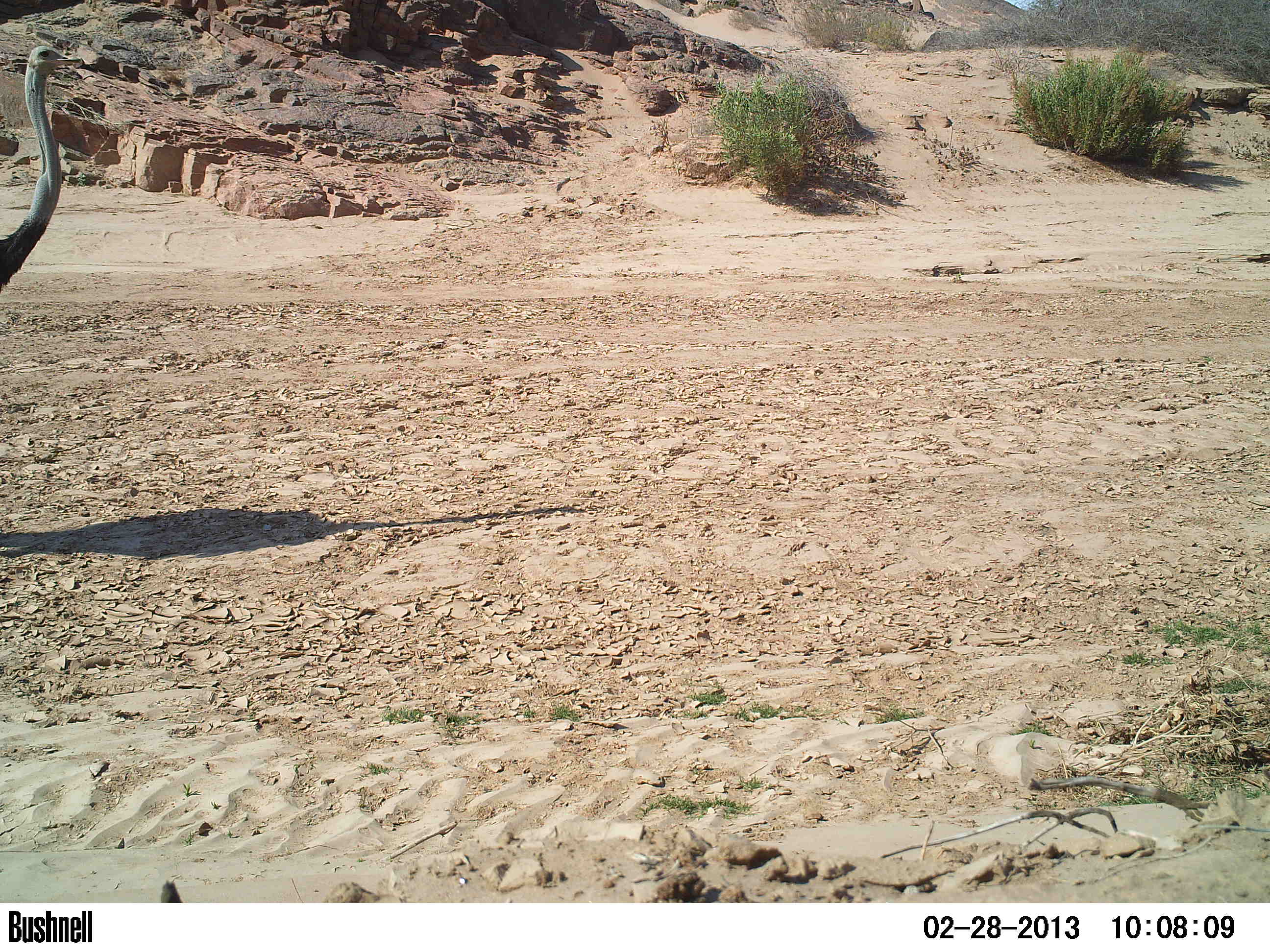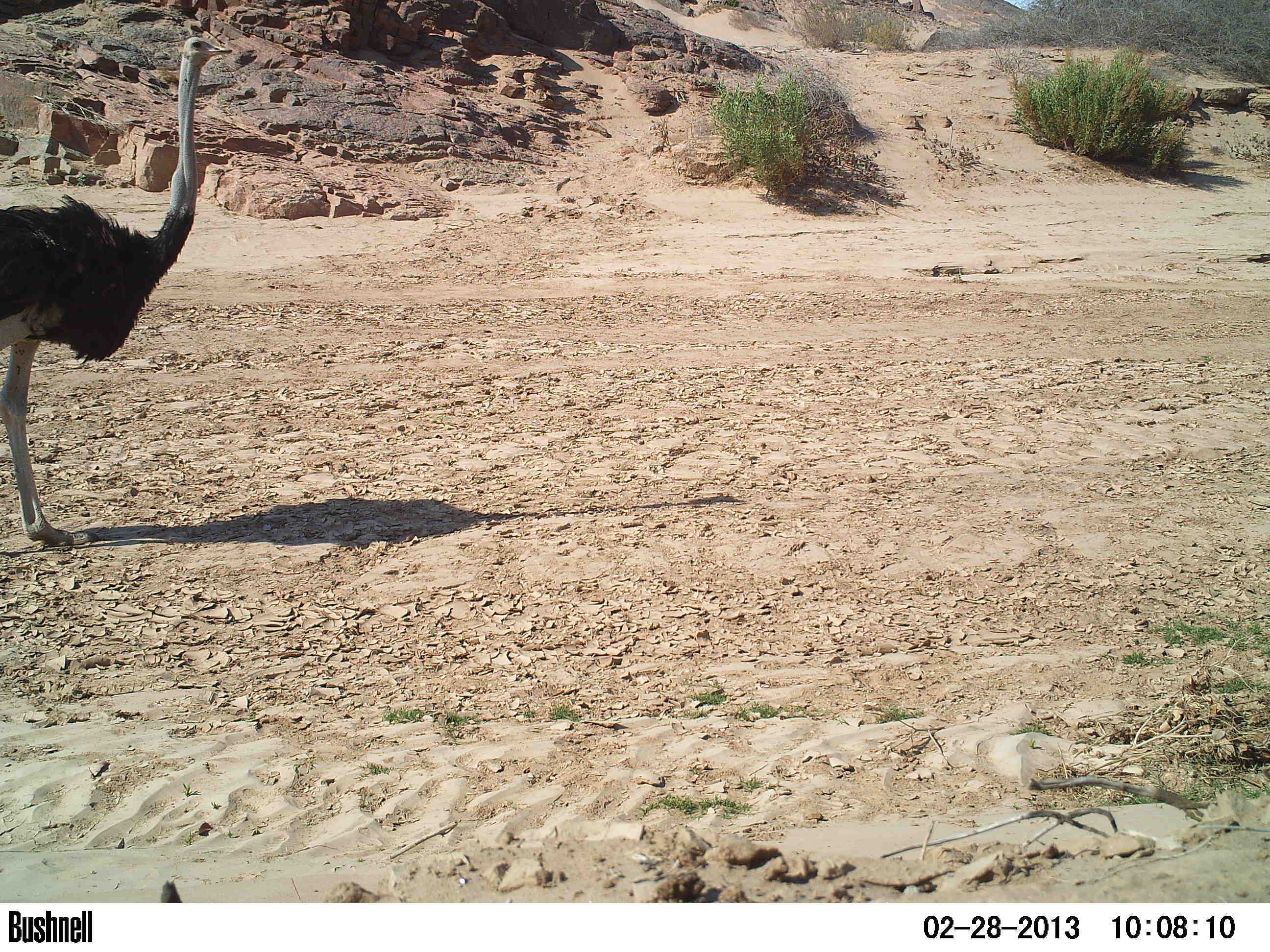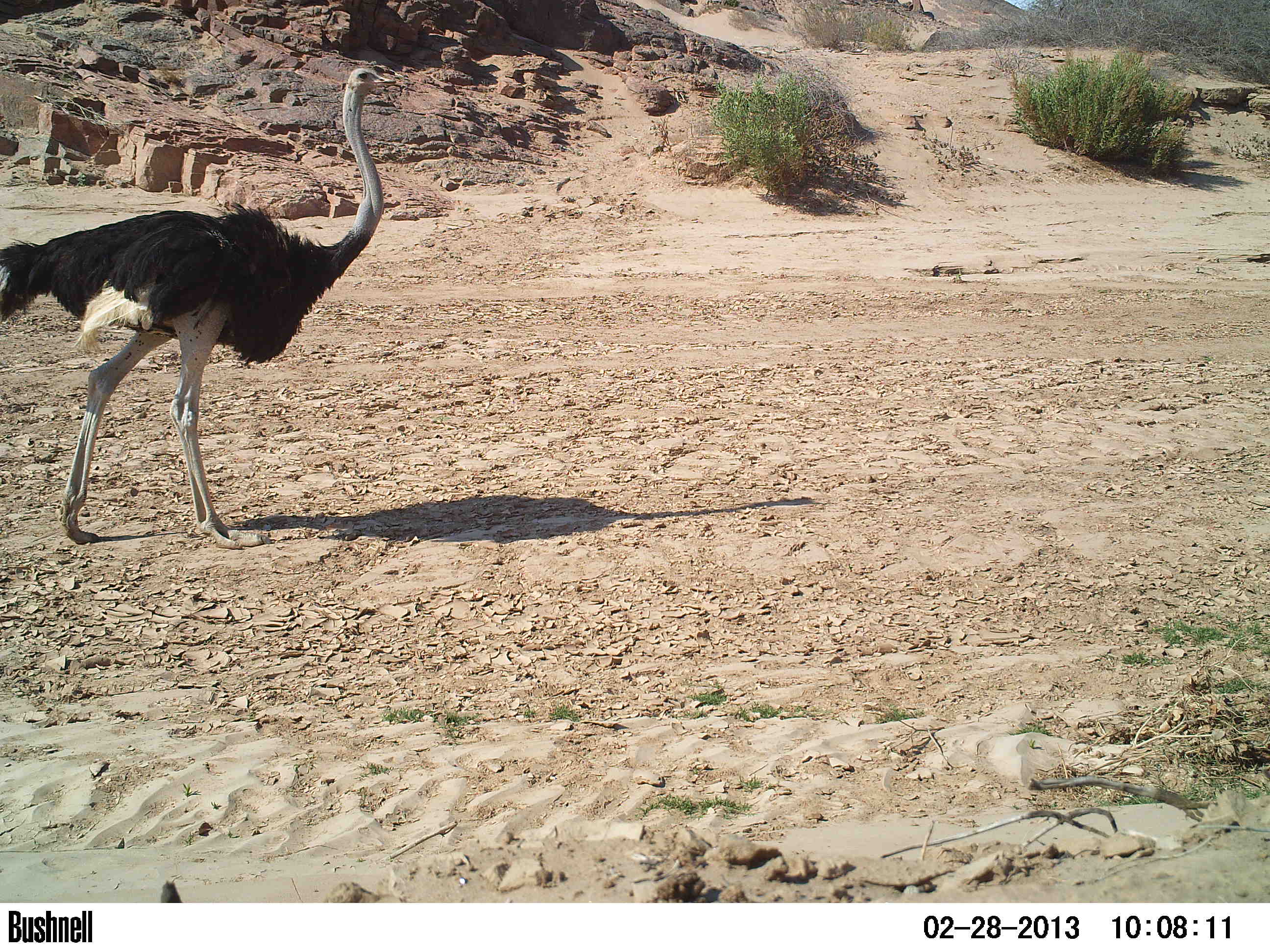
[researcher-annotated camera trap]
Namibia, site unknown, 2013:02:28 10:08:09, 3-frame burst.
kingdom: Animalia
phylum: Chordata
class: Aves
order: Struthioniformes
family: Struthionidae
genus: Struthio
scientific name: Struthio camelus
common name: common ostrich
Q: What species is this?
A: Struthio camelus (common ostrich).